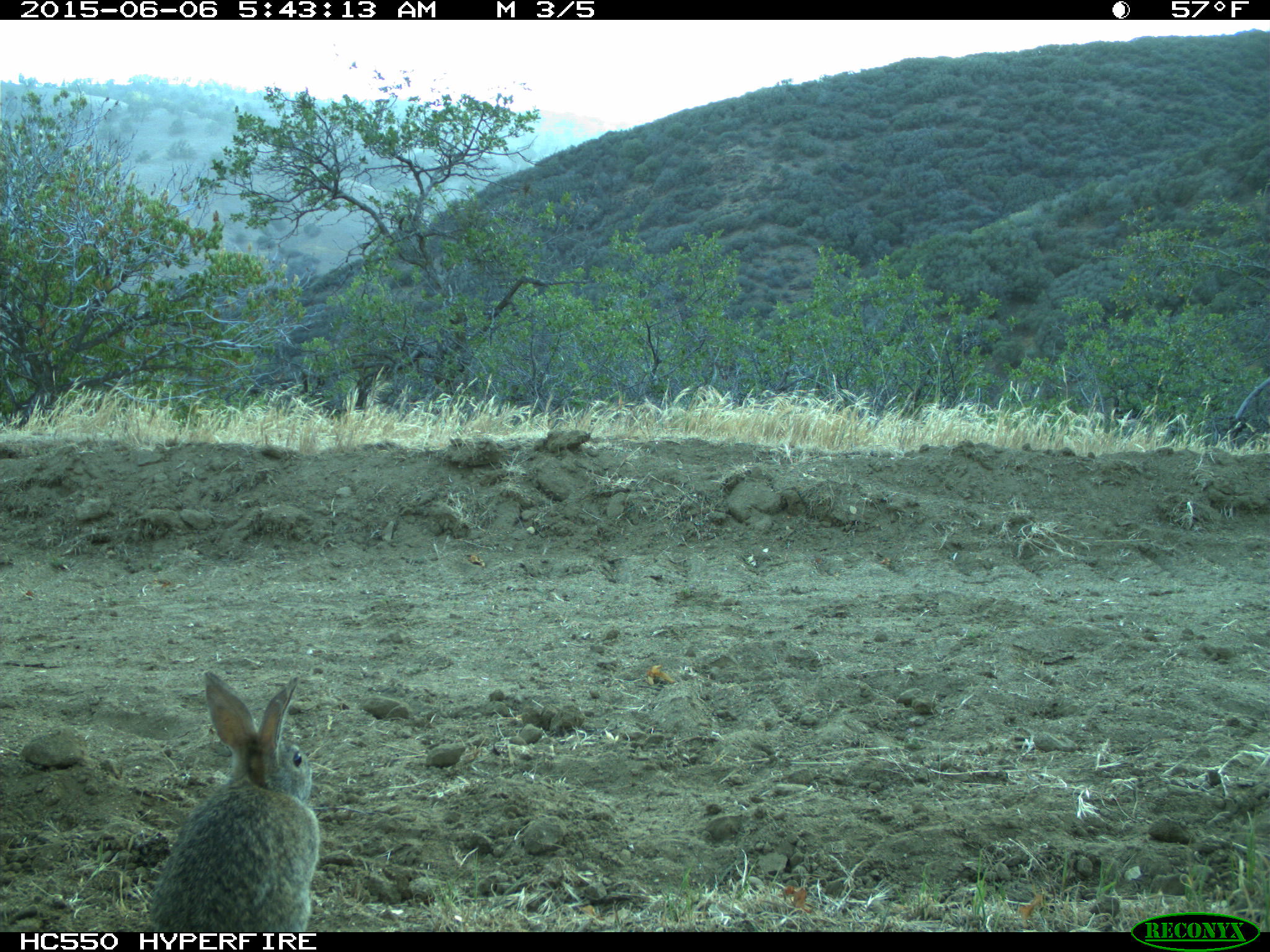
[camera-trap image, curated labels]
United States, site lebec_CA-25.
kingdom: Animalia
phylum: Chordata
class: Mammalia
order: Lagomorpha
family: Leporidae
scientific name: Leporidae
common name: rabbits and hares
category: unidentified rabbit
Unidentified rabbit (rabbits and hares) (Leporidae).